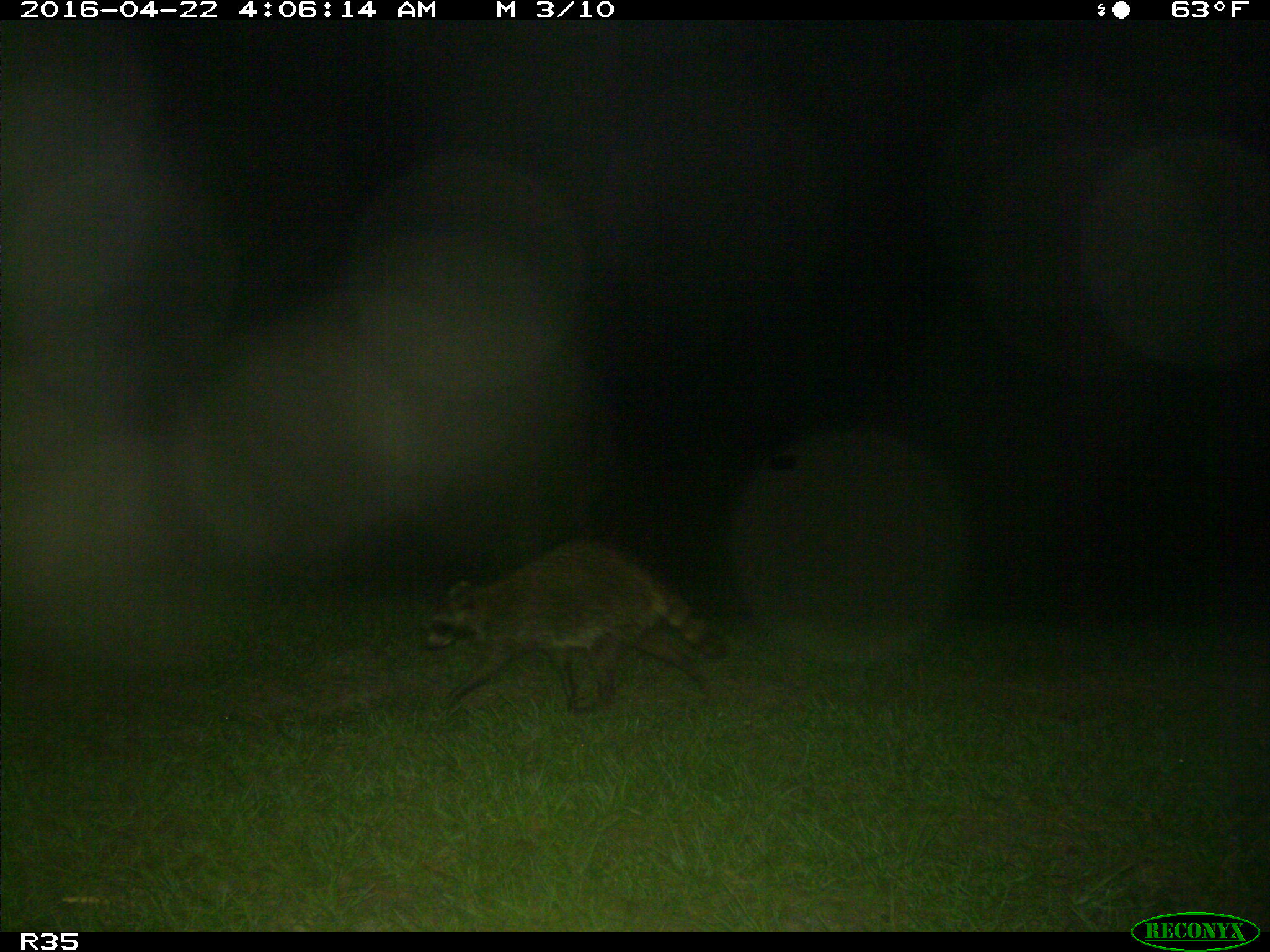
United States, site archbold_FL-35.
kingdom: Animalia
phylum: Chordata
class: Mammalia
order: Carnivora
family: Procyonidae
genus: Procyon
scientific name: Procyon lotor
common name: common raccoon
Procyon lotor (common raccoon).